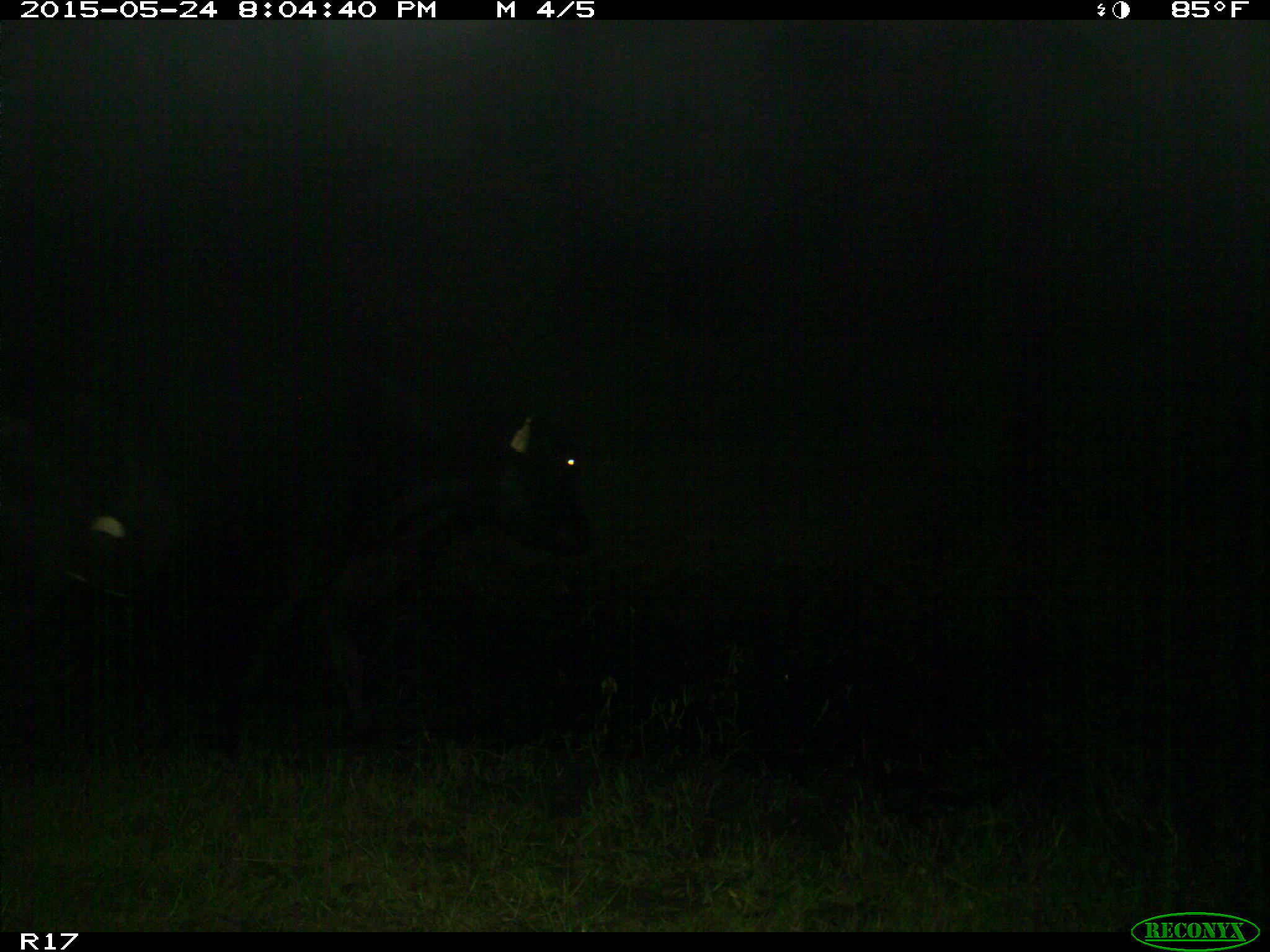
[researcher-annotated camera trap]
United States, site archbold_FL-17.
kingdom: Animalia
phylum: Chordata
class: Mammalia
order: Artiodactyla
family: Bovidae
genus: Bos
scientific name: Bos taurus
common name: domestic cow